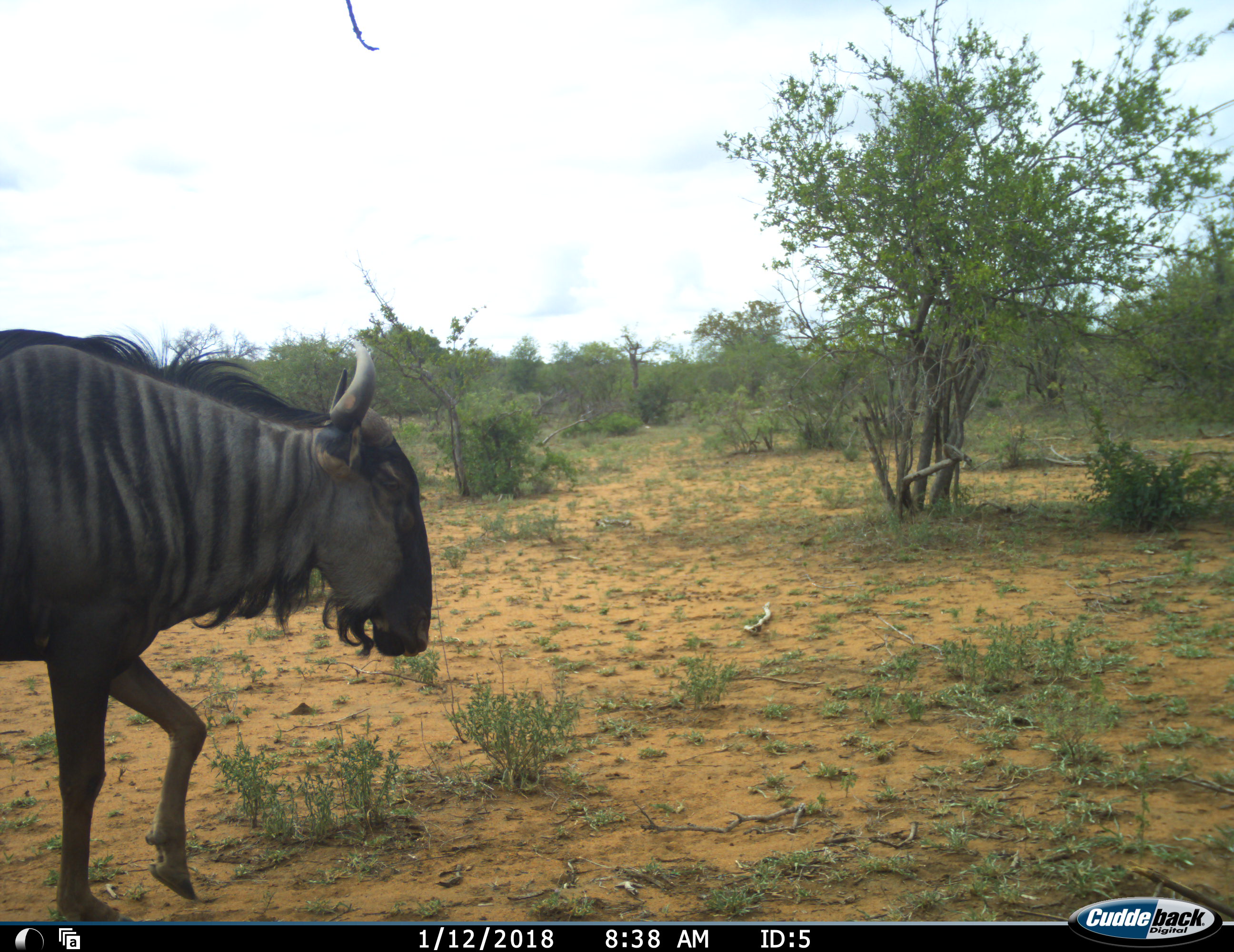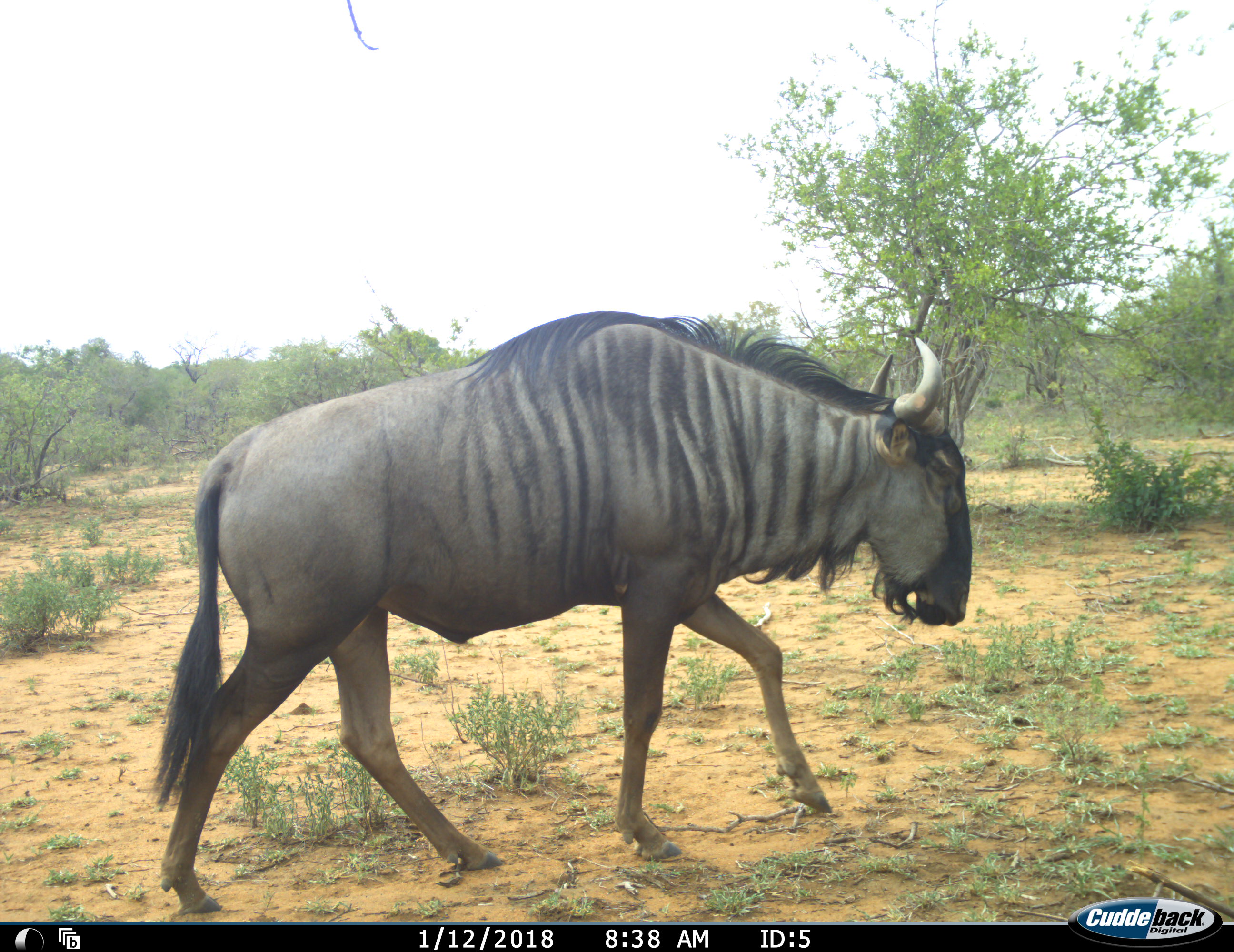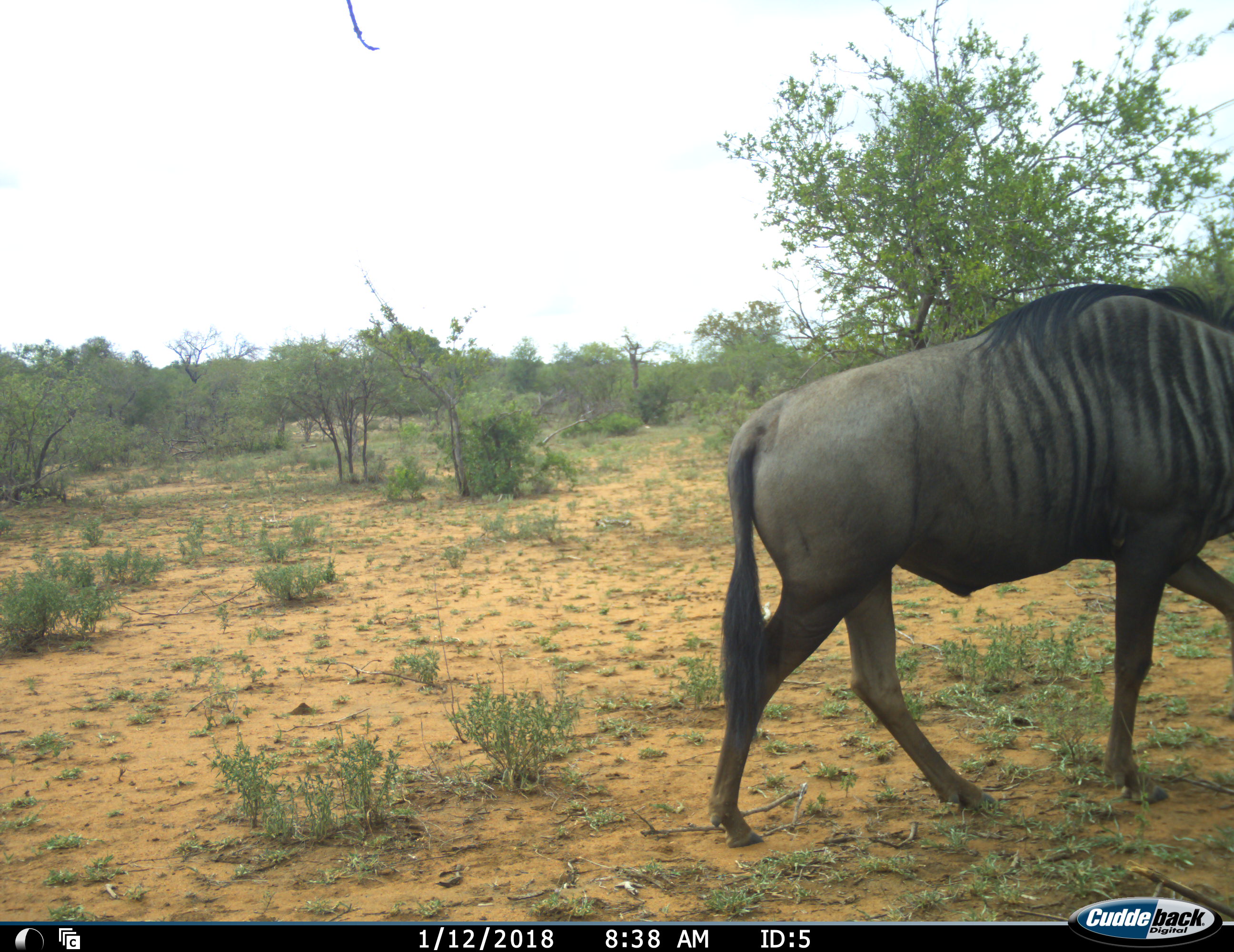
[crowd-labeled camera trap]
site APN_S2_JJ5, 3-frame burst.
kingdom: Animalia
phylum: Chordata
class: Mammalia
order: Artiodactyla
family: Bovidae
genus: Connochaetes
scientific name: Connochaetes taurinus taurinus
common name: blue wildebeest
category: wildebeestblue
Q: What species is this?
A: Wildebeestblue (blue wildebeest) (Connochaetes taurinus taurinus).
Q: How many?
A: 1.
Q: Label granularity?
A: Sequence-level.